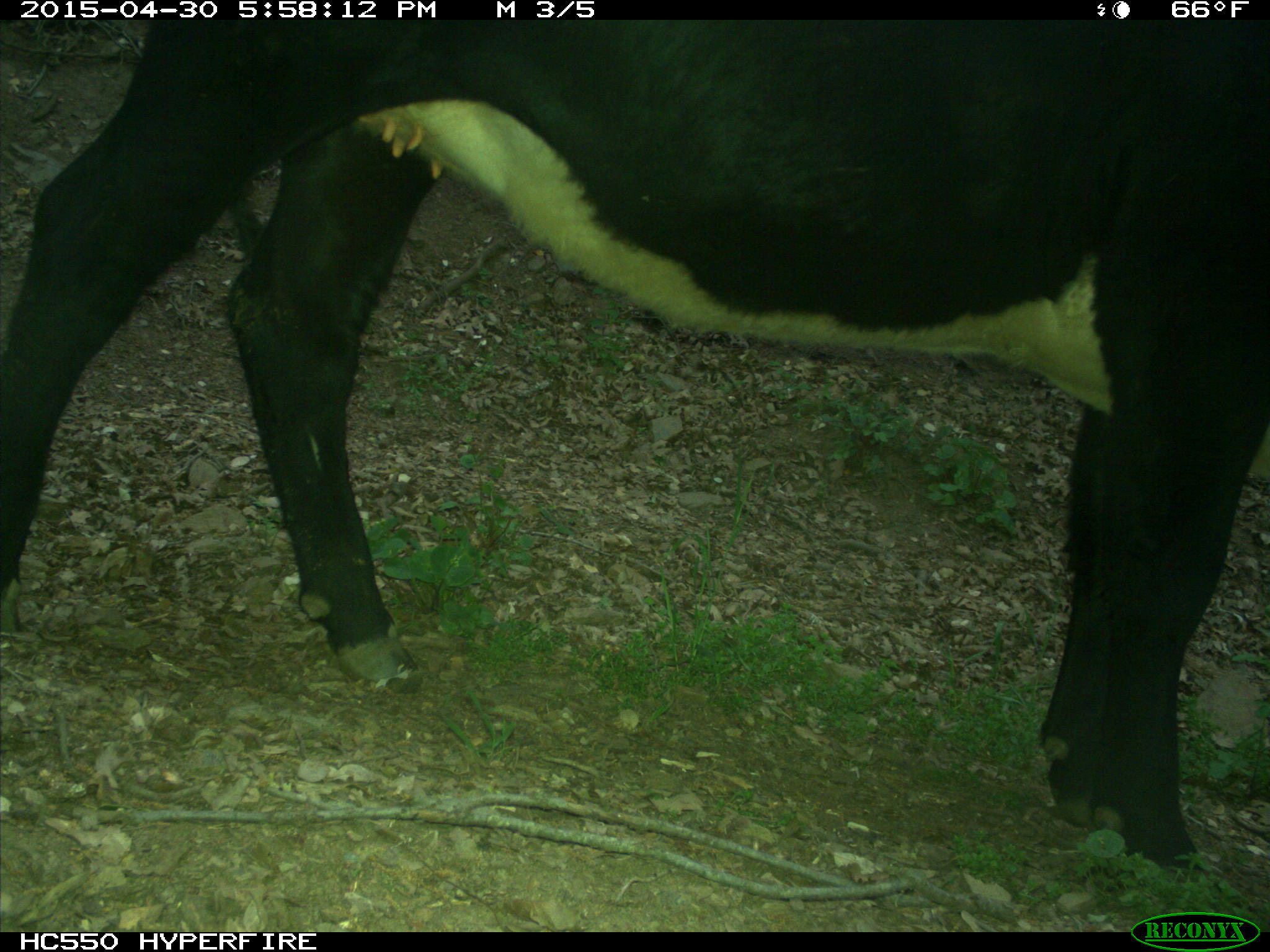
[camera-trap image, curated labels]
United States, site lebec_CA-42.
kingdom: Animalia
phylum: Chordata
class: Mammalia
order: Artiodactyla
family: Bovidae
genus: Bos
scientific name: Bos taurus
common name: domestic cow